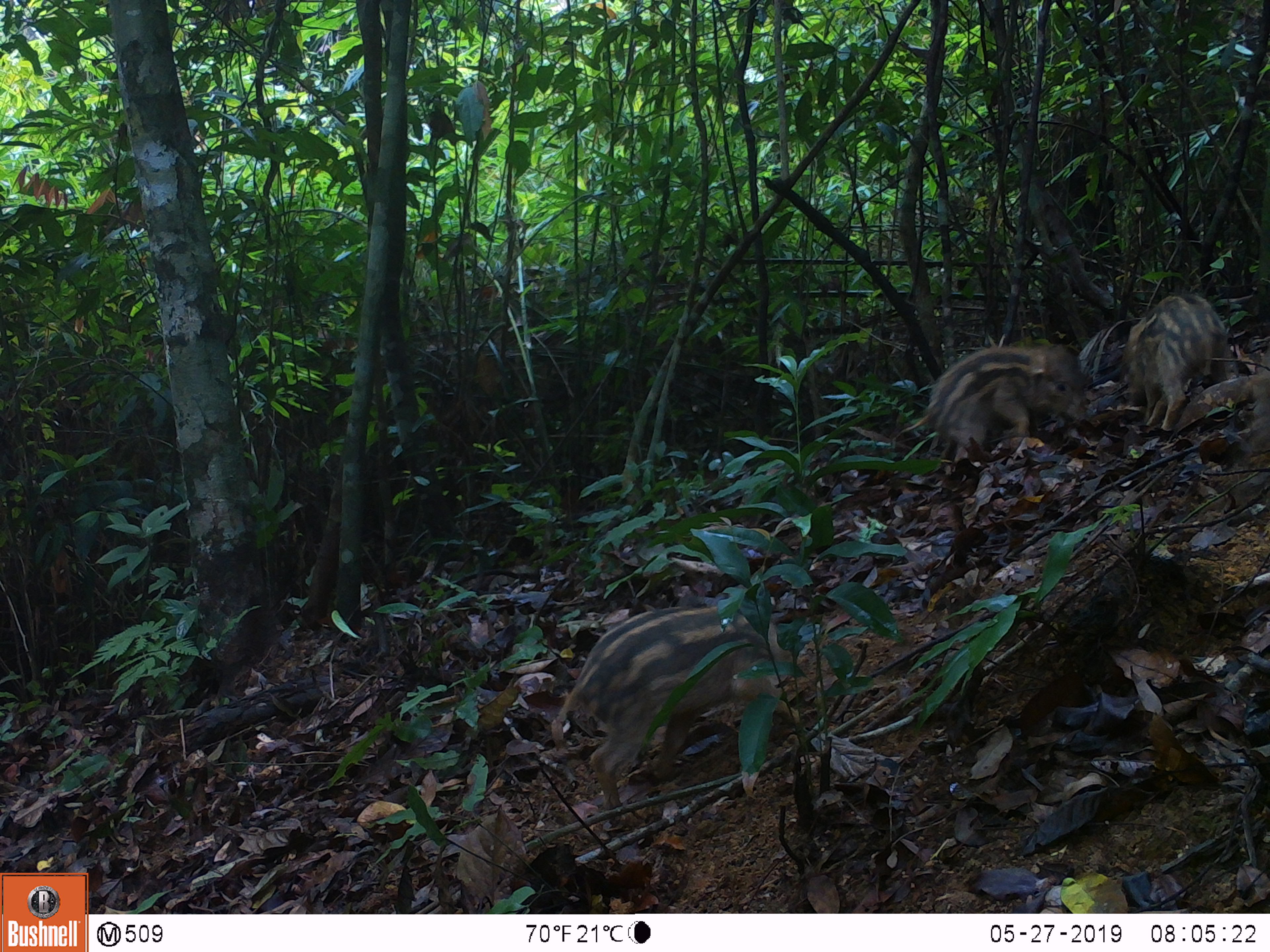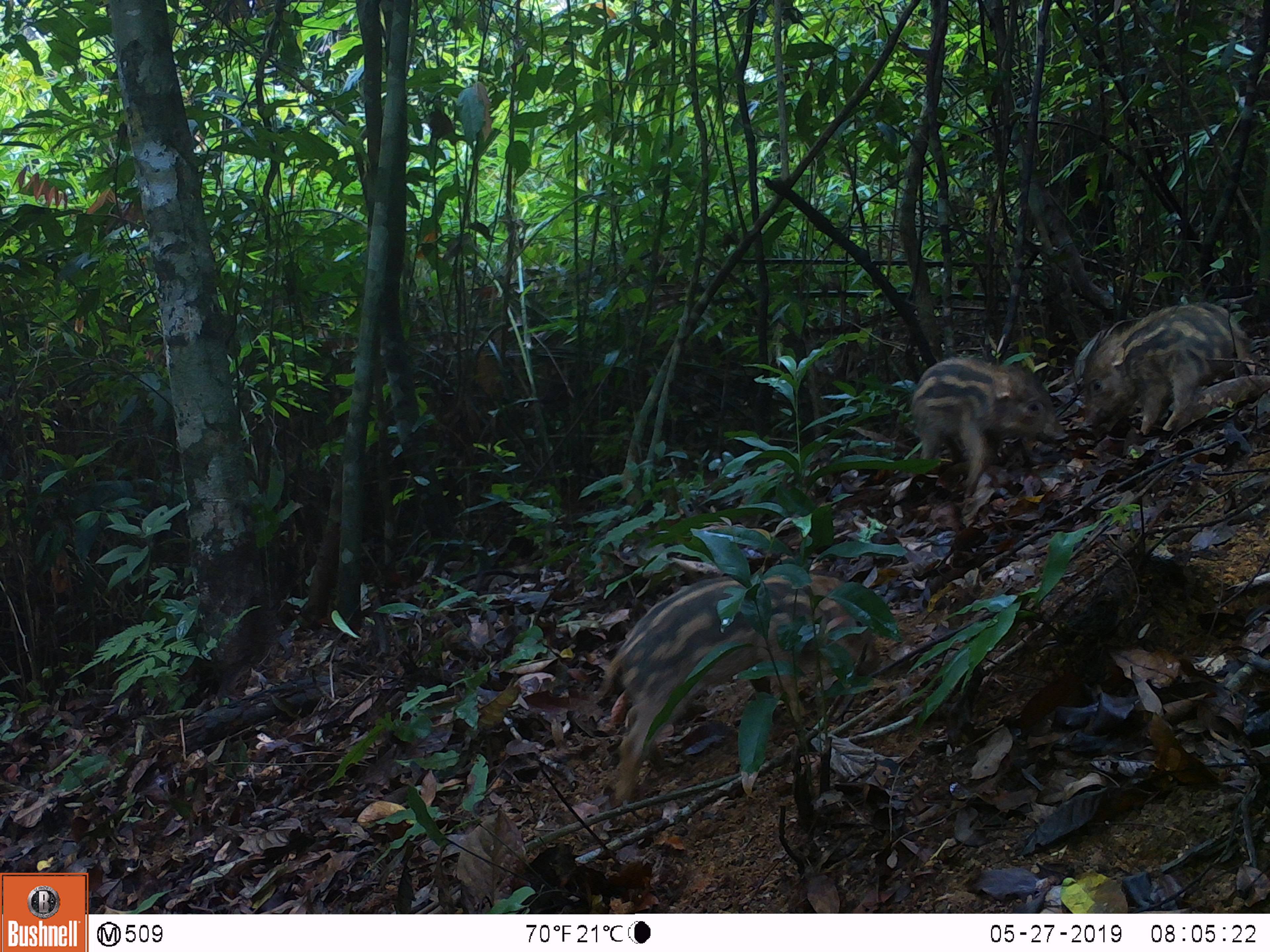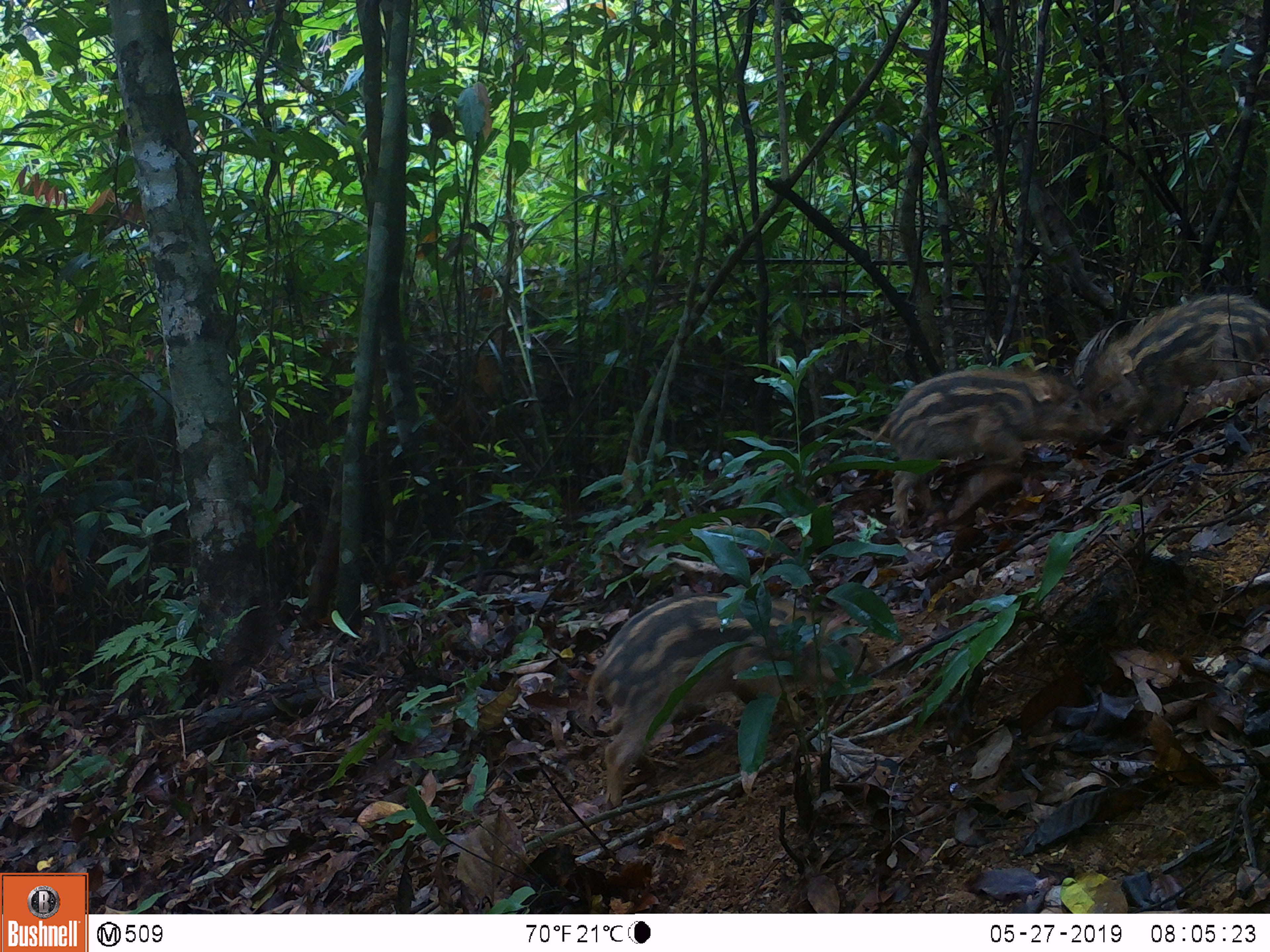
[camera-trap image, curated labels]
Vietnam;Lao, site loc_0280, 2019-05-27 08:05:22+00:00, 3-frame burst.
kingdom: Animalia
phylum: Chordata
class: Mammalia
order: Artiodactyla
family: Suidae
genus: Sus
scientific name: Sus scrofa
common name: eurasian wild pig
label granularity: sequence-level